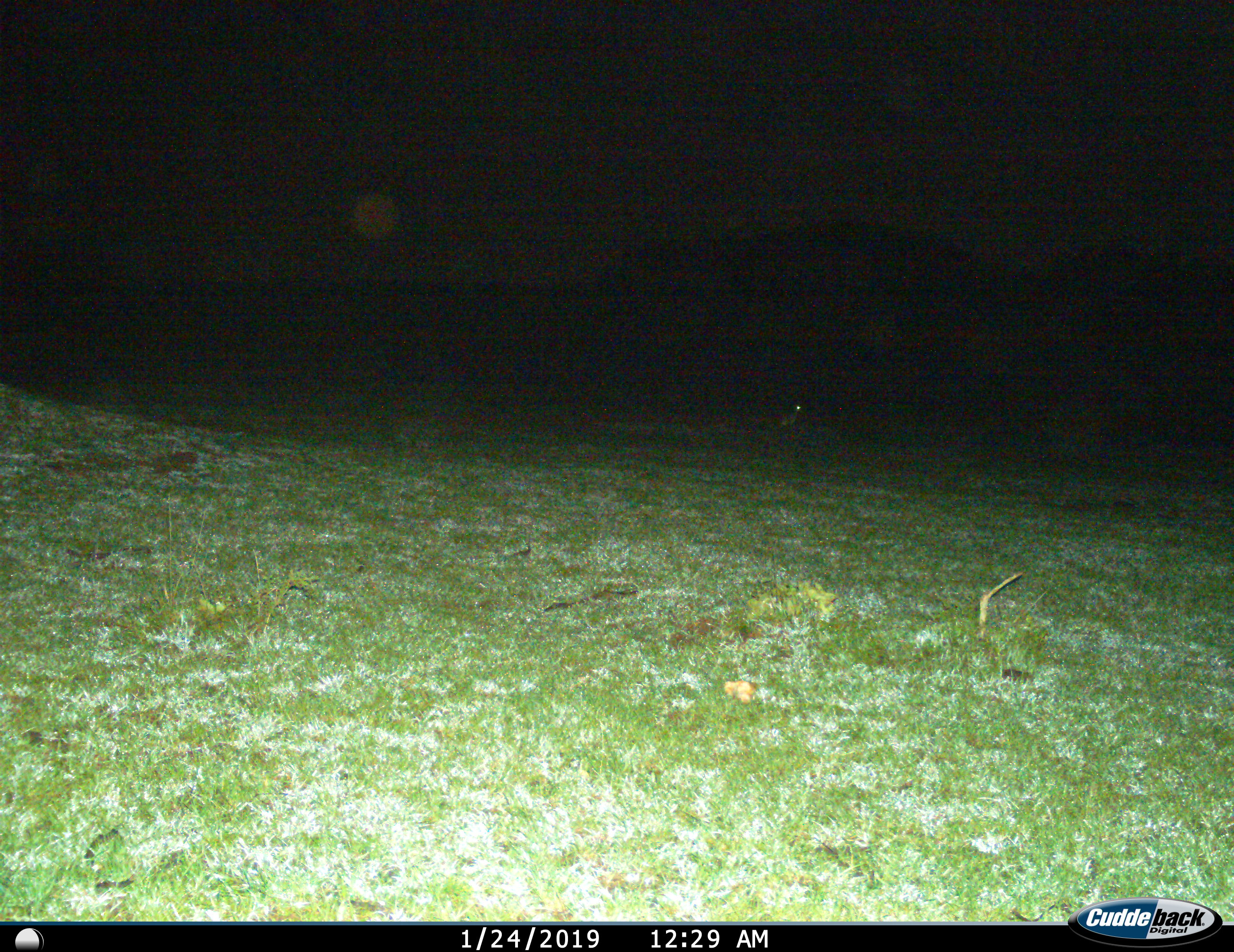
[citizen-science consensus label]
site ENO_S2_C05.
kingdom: Animalia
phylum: Chordata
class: Mammalia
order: Lagomorpha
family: Leporidae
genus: Lepus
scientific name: Lepus saxatilis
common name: scrub hare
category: haresavannah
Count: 1.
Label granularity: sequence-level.